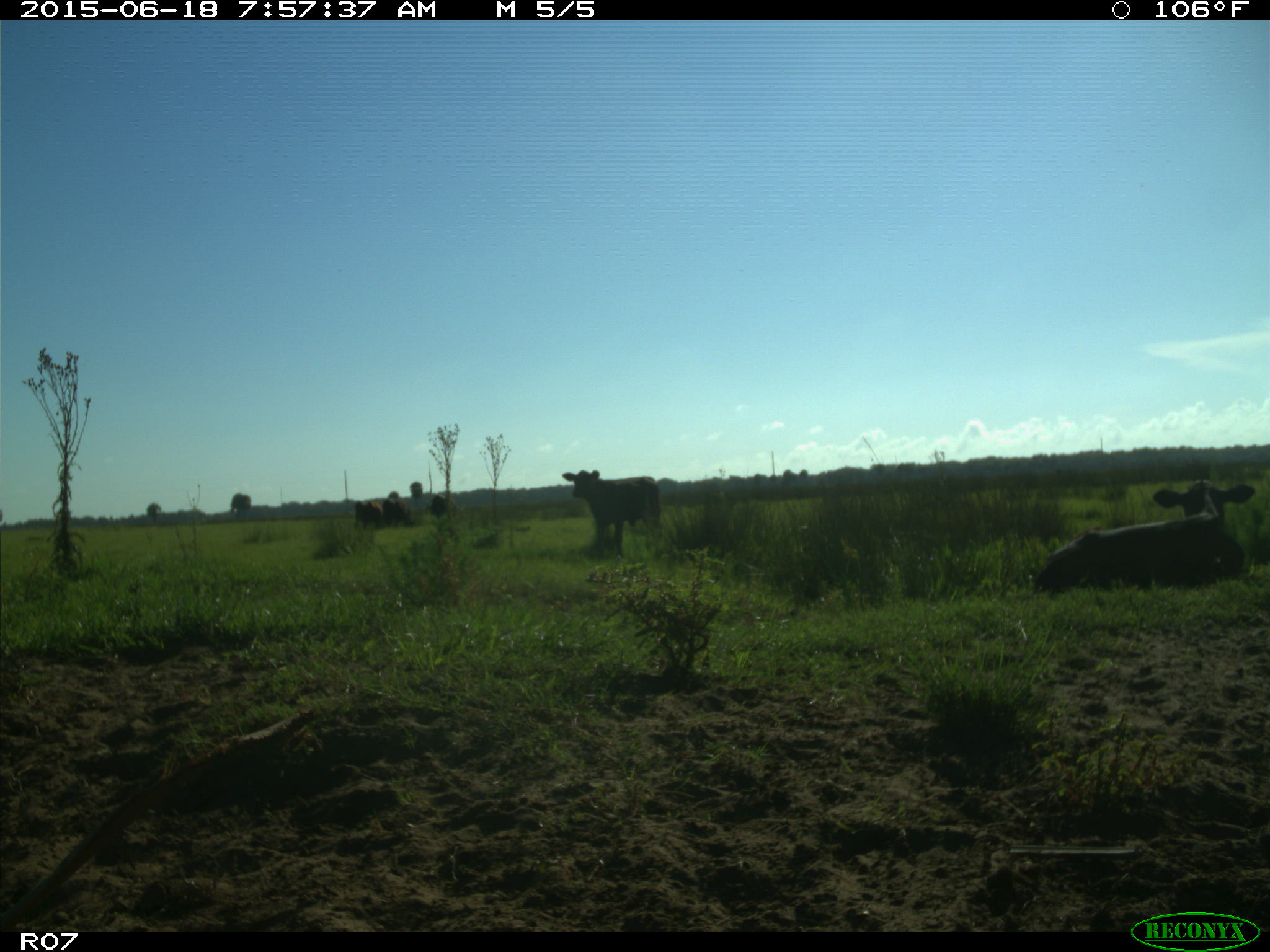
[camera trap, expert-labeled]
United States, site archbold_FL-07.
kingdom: Animalia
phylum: Chordata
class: Mammalia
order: Artiodactyla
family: Bovidae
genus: Bos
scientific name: Bos taurus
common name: domestic cow